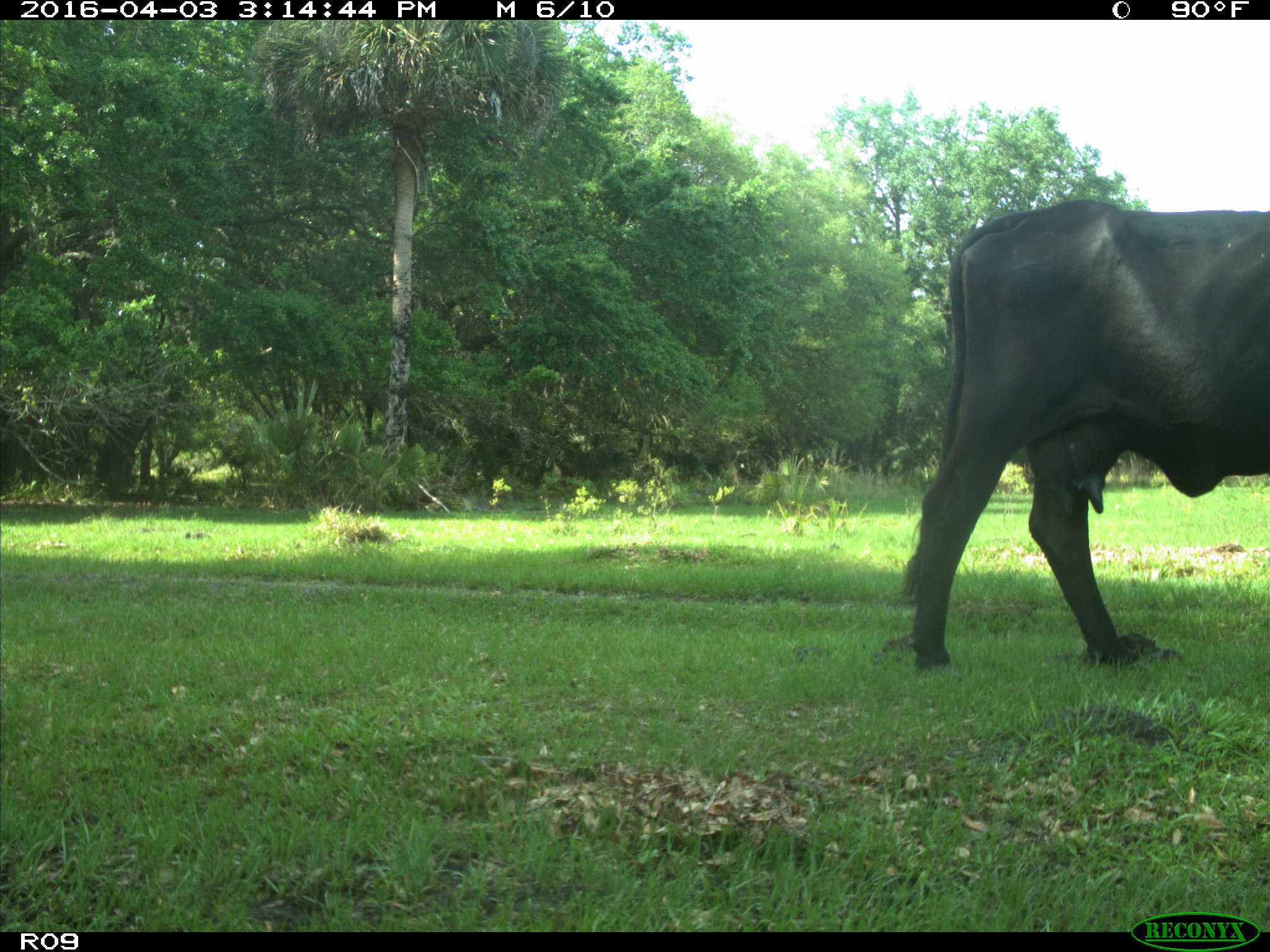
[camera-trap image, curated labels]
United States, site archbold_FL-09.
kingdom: Animalia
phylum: Chordata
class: Mammalia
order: Artiodactyla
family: Bovidae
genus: Bos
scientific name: Bos taurus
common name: domestic cow